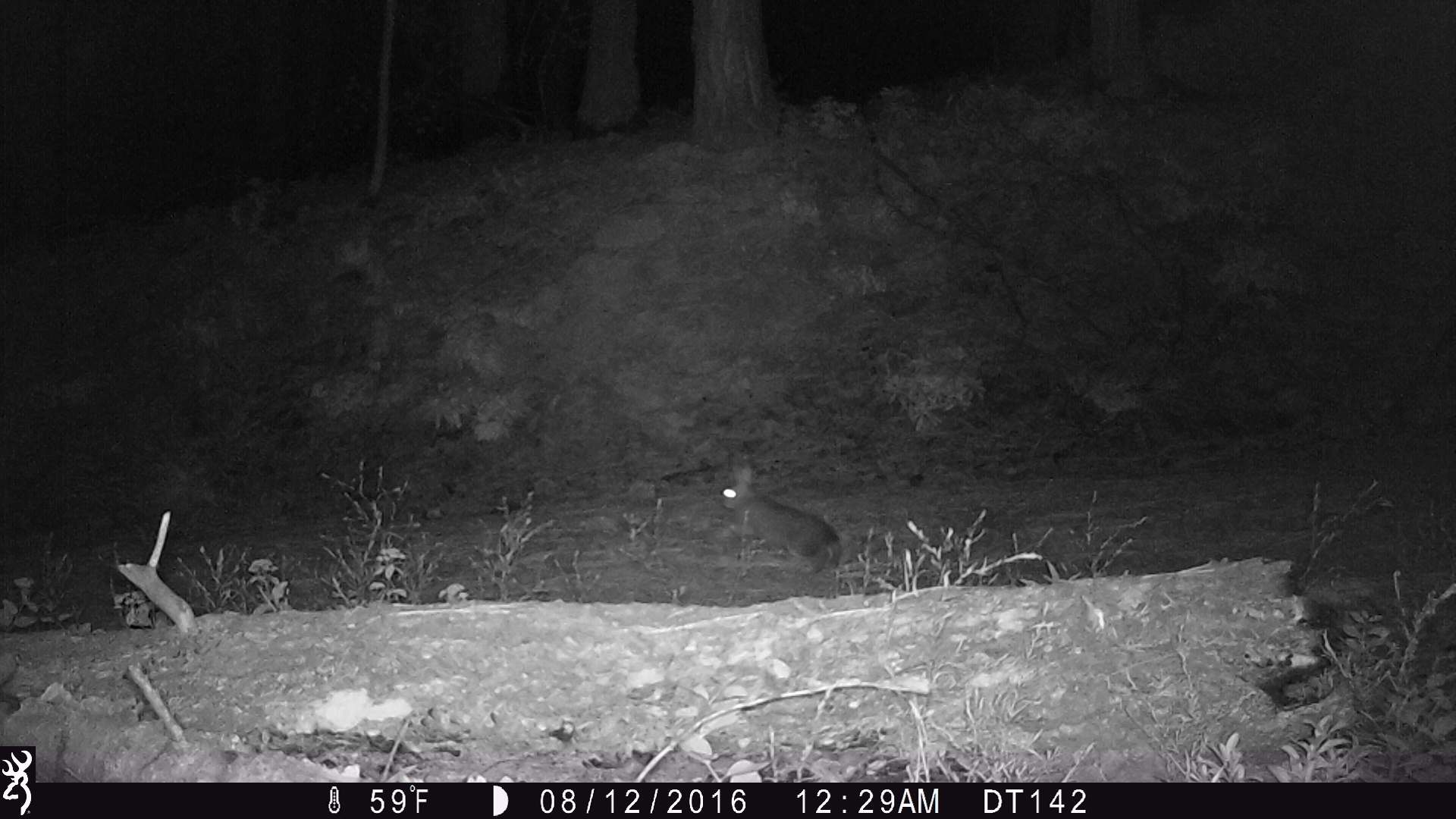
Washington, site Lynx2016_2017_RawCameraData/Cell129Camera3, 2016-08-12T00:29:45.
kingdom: Animalia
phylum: Chordata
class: Mammalia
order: Lagomorpha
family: Leporidae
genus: Lepus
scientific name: Lepus americanus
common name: snowshoe hare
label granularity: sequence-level